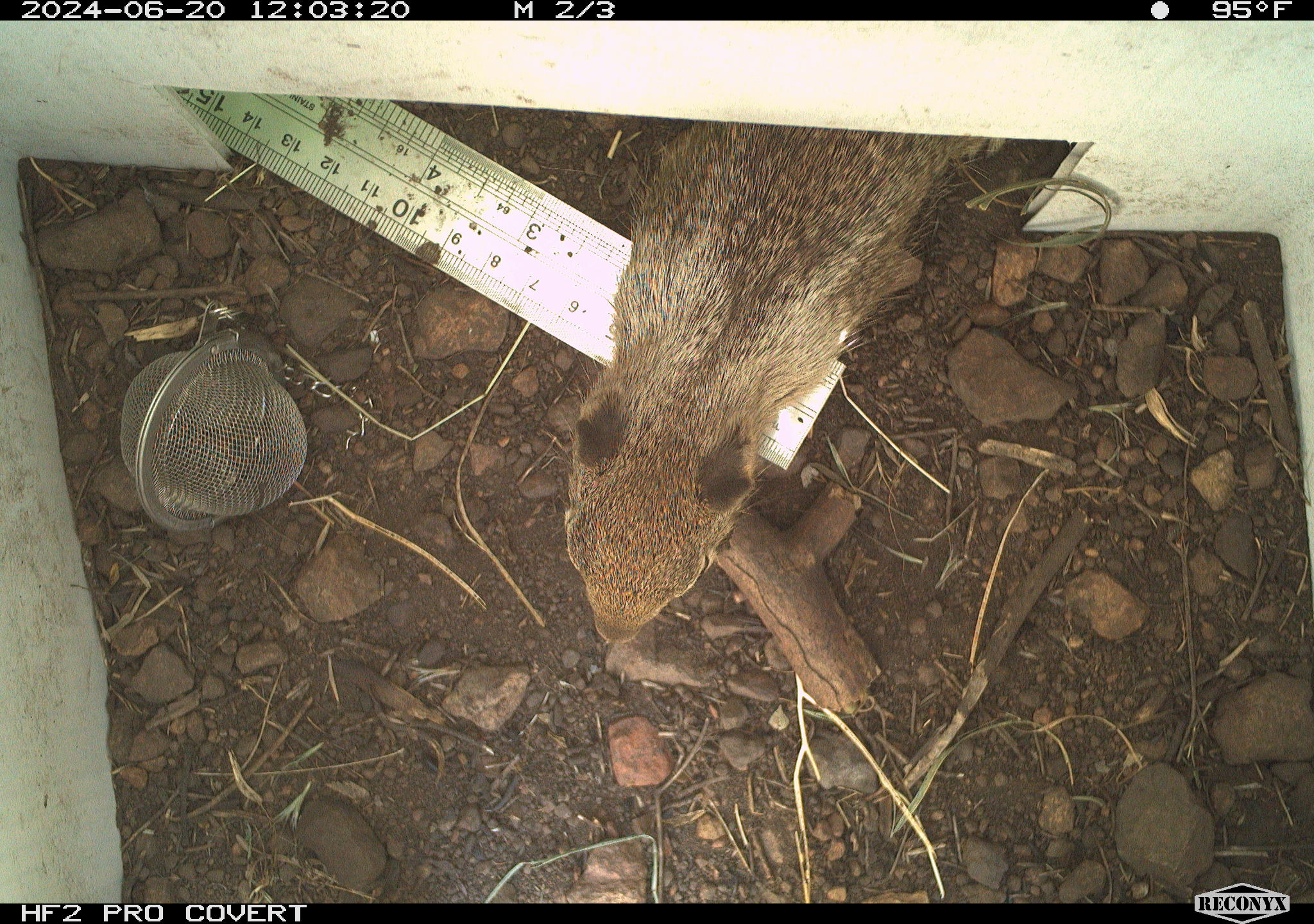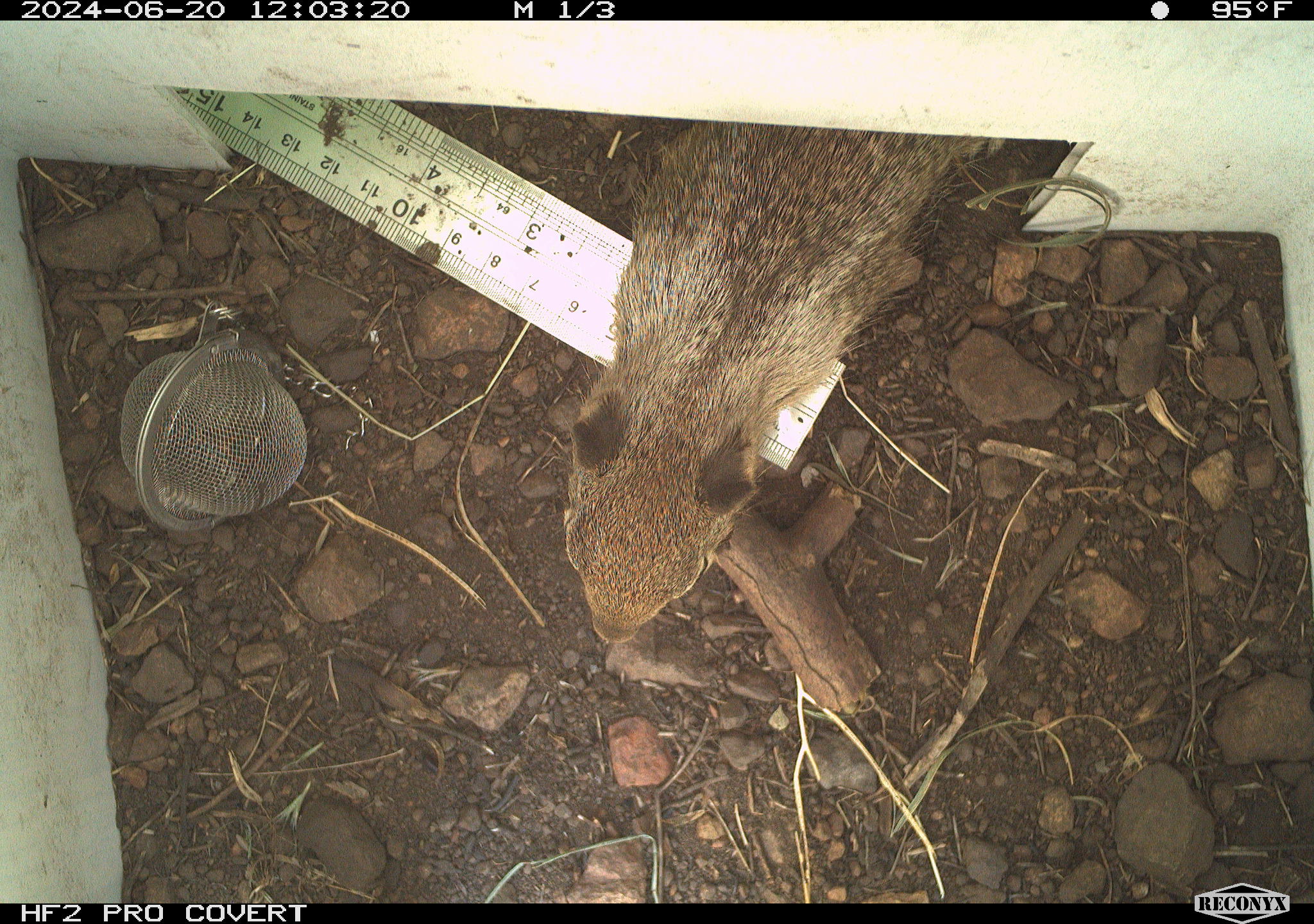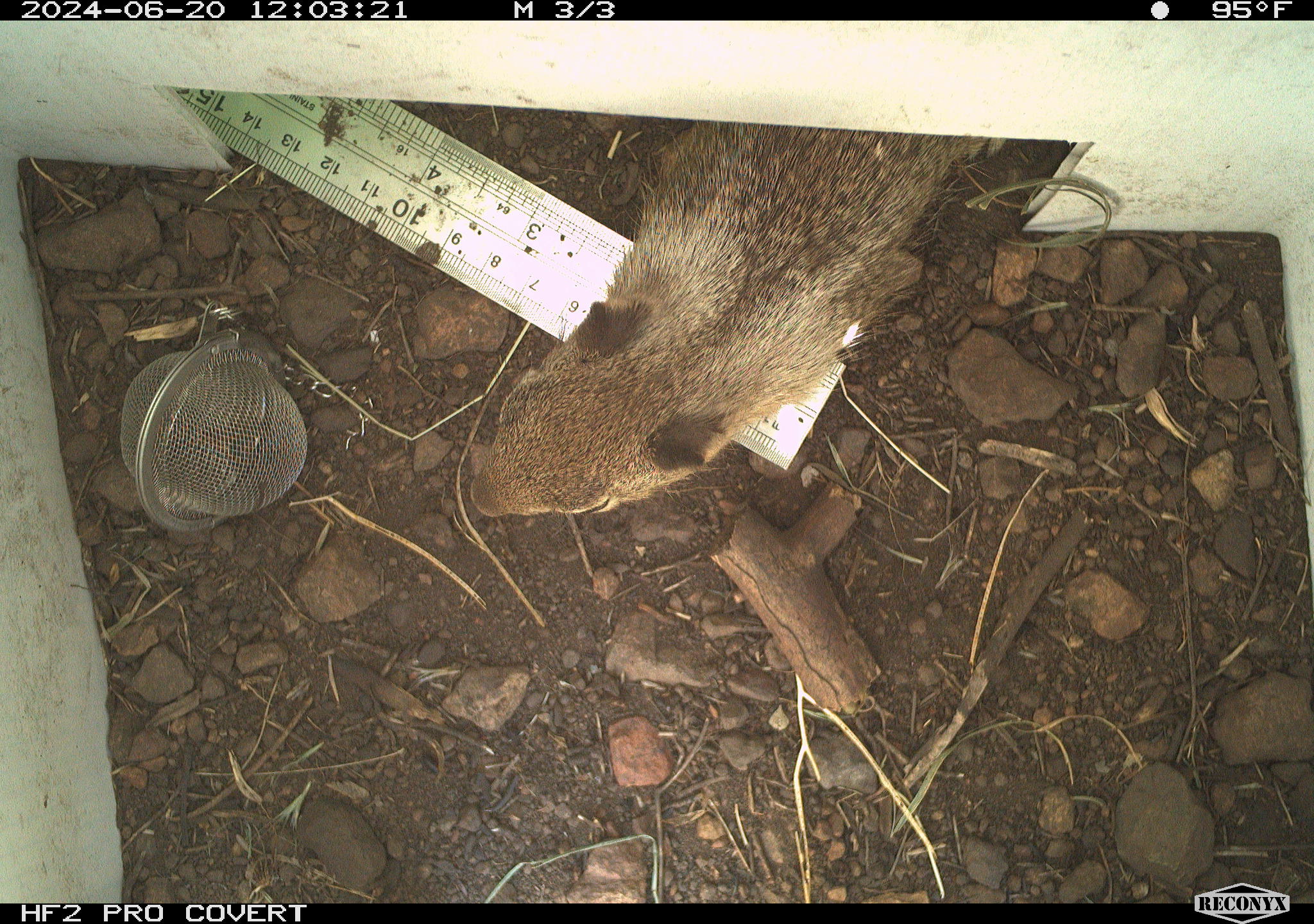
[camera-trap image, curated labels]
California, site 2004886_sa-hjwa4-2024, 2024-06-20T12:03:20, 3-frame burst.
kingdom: Animalia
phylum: Chordata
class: Mammalia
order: Rodentia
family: Sciuridae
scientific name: Sciuridae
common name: squirrels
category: sciuridae family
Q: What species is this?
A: Sciuridae family (squirrels) (Sciuridae).